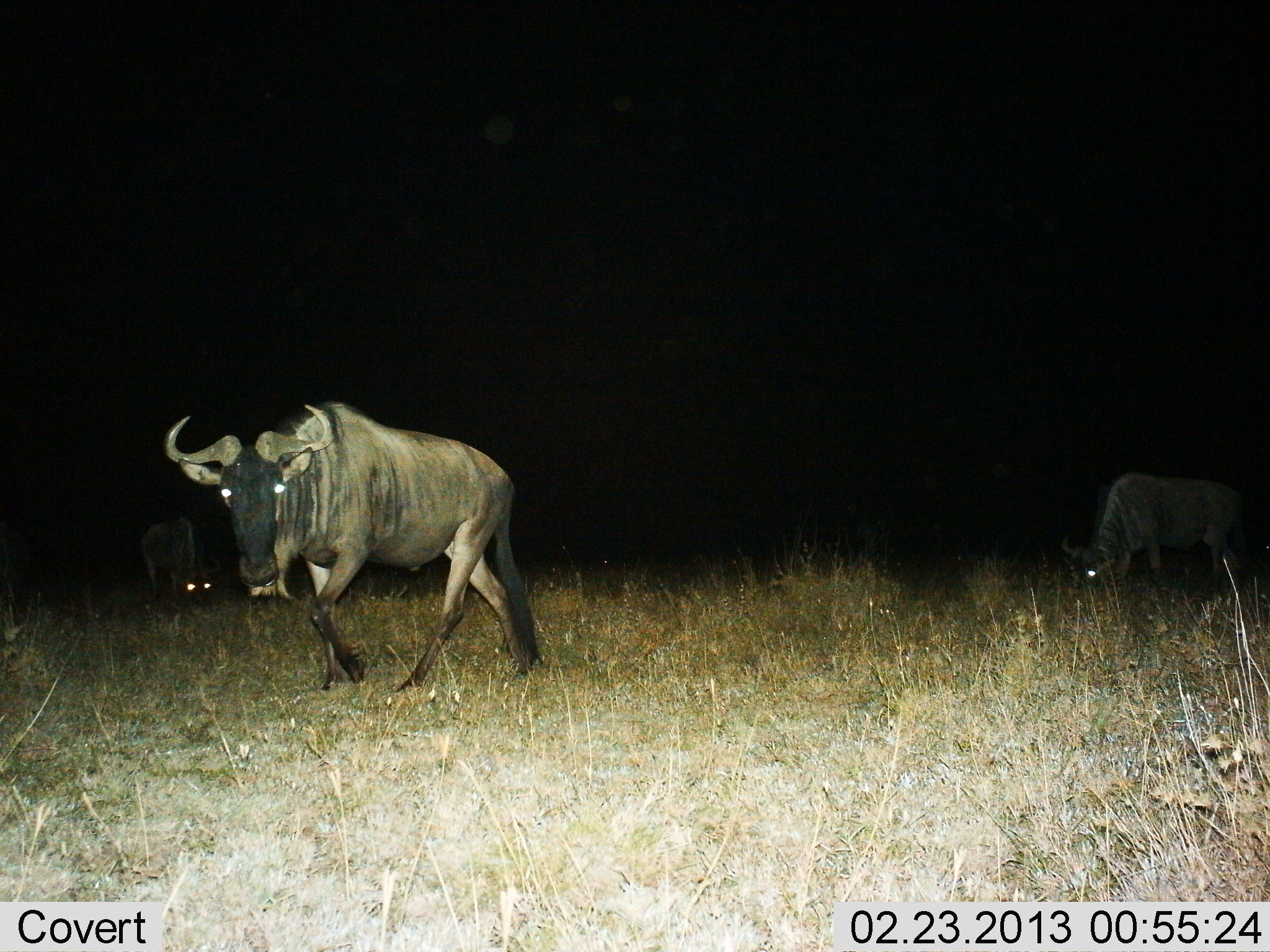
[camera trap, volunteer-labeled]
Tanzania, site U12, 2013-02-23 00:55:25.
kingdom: Animalia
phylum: Chordata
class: Mammalia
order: Artiodactyla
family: Bovidae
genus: Connochaetes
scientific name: Connochaetes taurinus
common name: blue wildebeest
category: wildebeest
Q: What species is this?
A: Wildebeest (blue wildebeest) (Connochaetes taurinus).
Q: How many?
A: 3.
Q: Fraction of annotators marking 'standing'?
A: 39%.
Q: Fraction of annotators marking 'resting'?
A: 0%.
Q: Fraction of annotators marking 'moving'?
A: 61%.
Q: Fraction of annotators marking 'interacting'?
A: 2%.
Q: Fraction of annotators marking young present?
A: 0%.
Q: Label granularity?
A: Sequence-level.